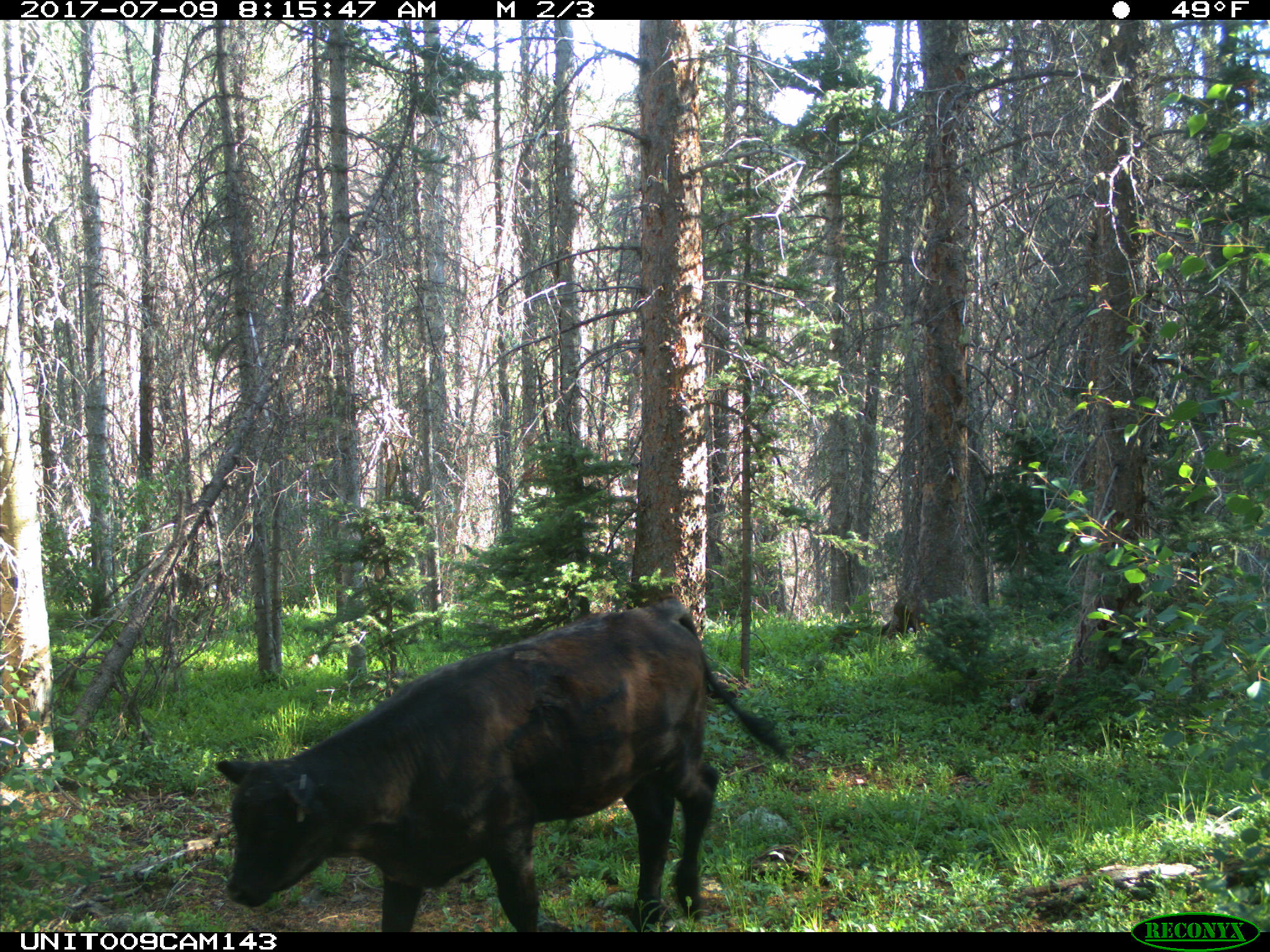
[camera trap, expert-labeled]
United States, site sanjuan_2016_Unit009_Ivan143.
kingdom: Animalia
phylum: Chordata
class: Mammalia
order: Artiodactyla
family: Bovidae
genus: Bos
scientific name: Bos taurus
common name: domestic cow